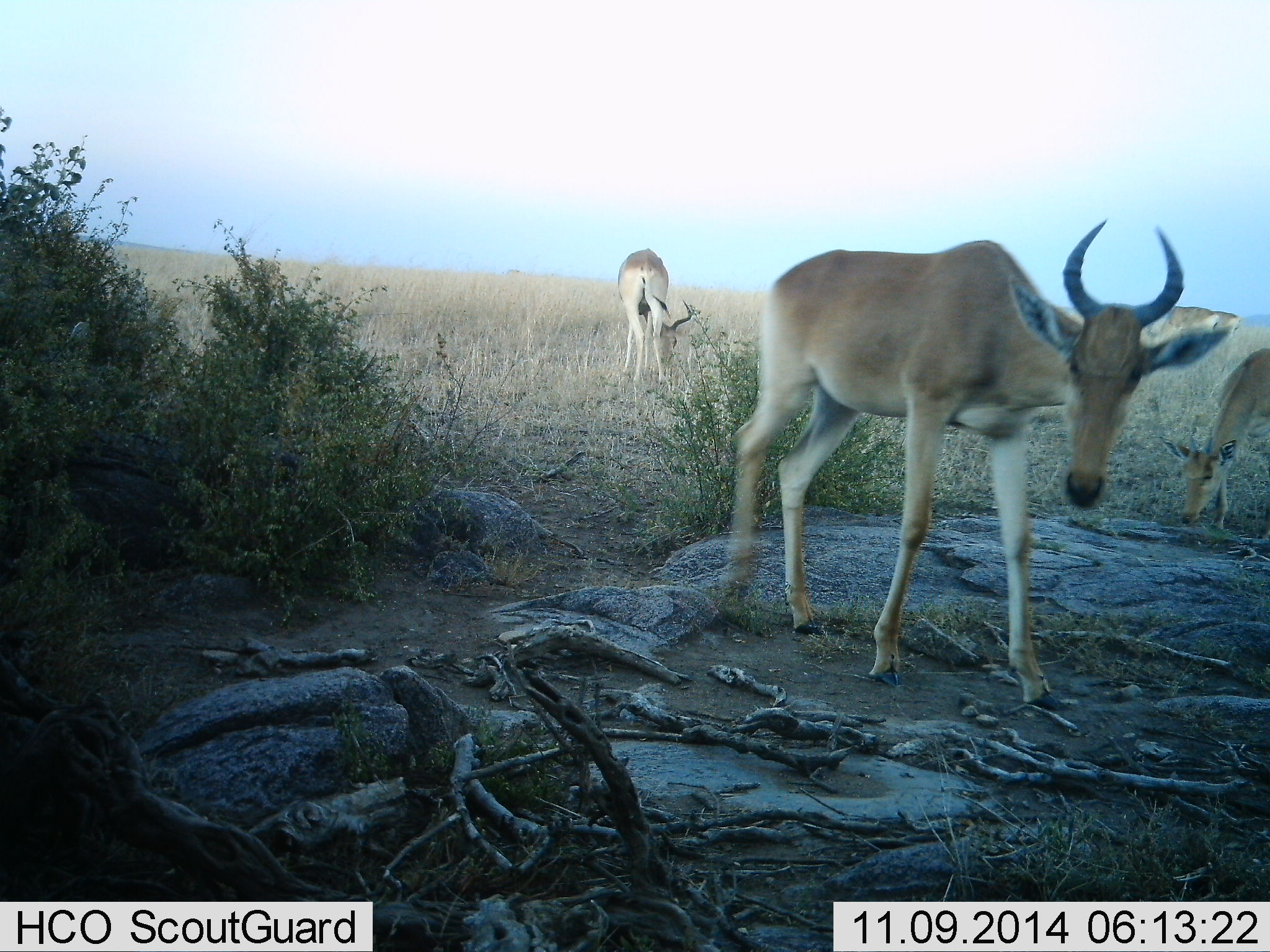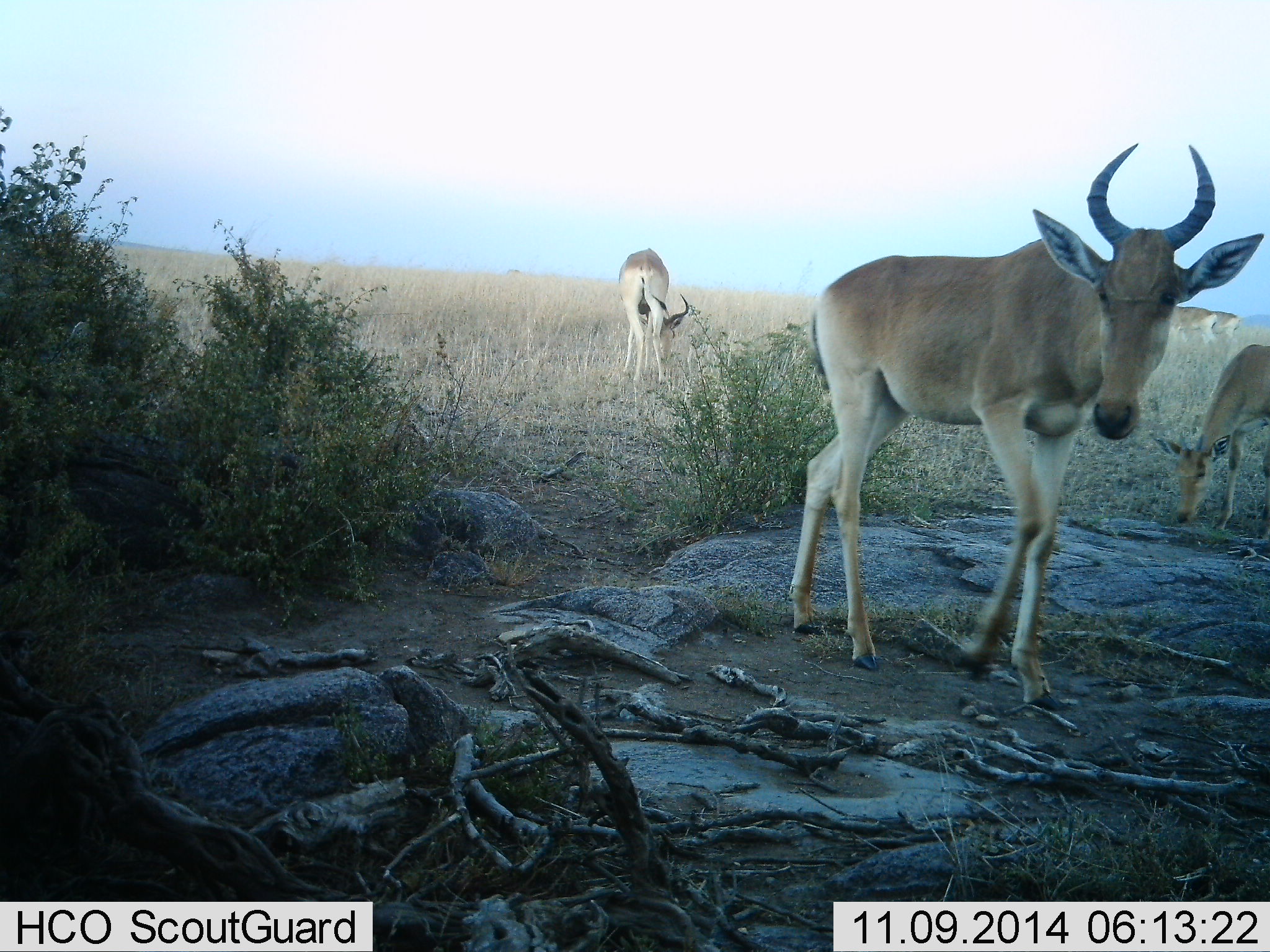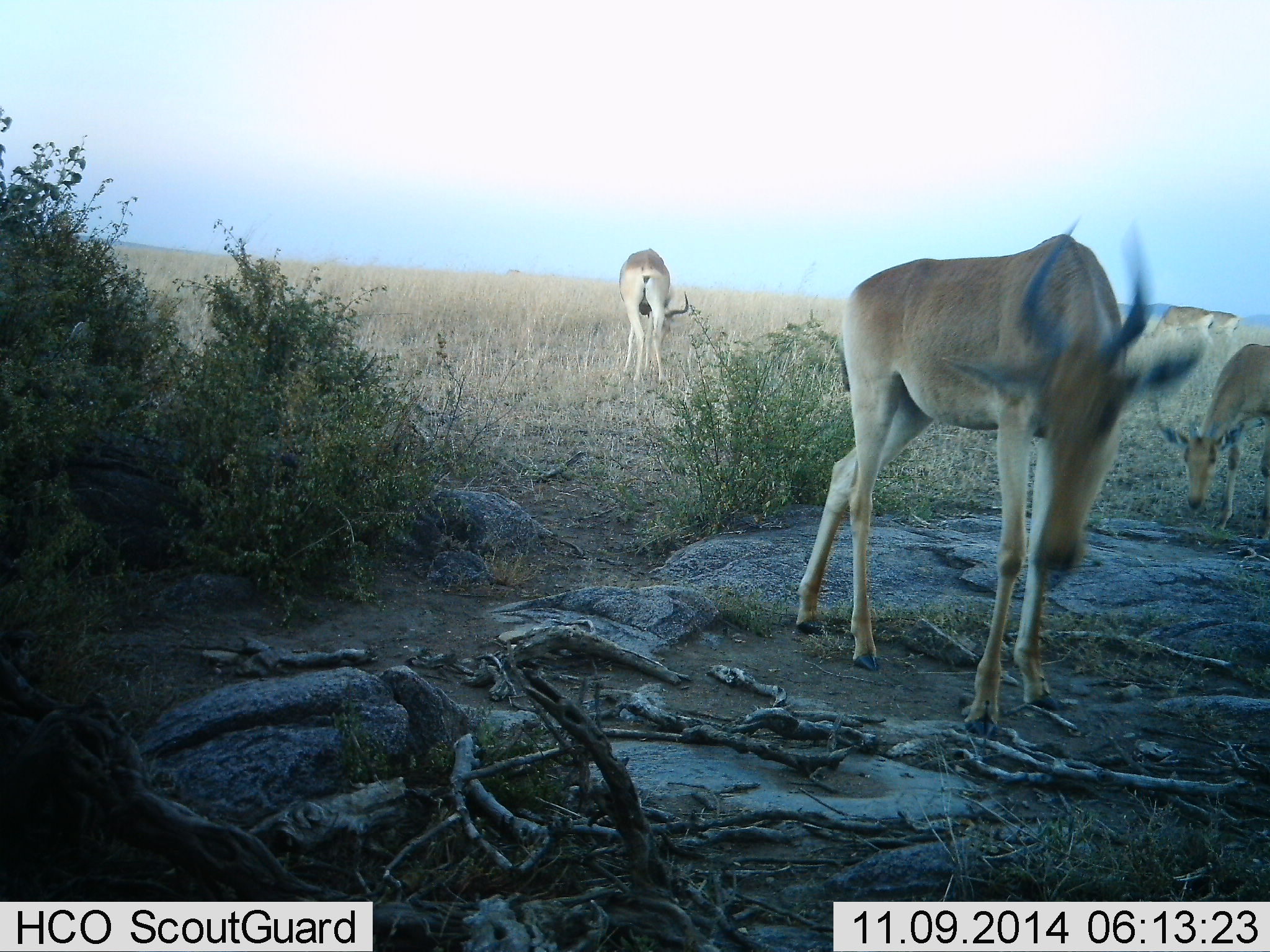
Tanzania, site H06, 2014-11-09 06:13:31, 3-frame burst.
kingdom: Animalia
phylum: Chordata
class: Mammalia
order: Artiodactyla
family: Bovidae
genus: Alcelaphus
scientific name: Alcelaphus buselaphus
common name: hartebeest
Hartebeest (Alcelaphus buselaphus), count 5. Behavior (volunteer vote fractions): standing 50%, resting 0%, moving 50%, interacting 0%. Young present (vote fraction): 10%. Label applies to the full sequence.